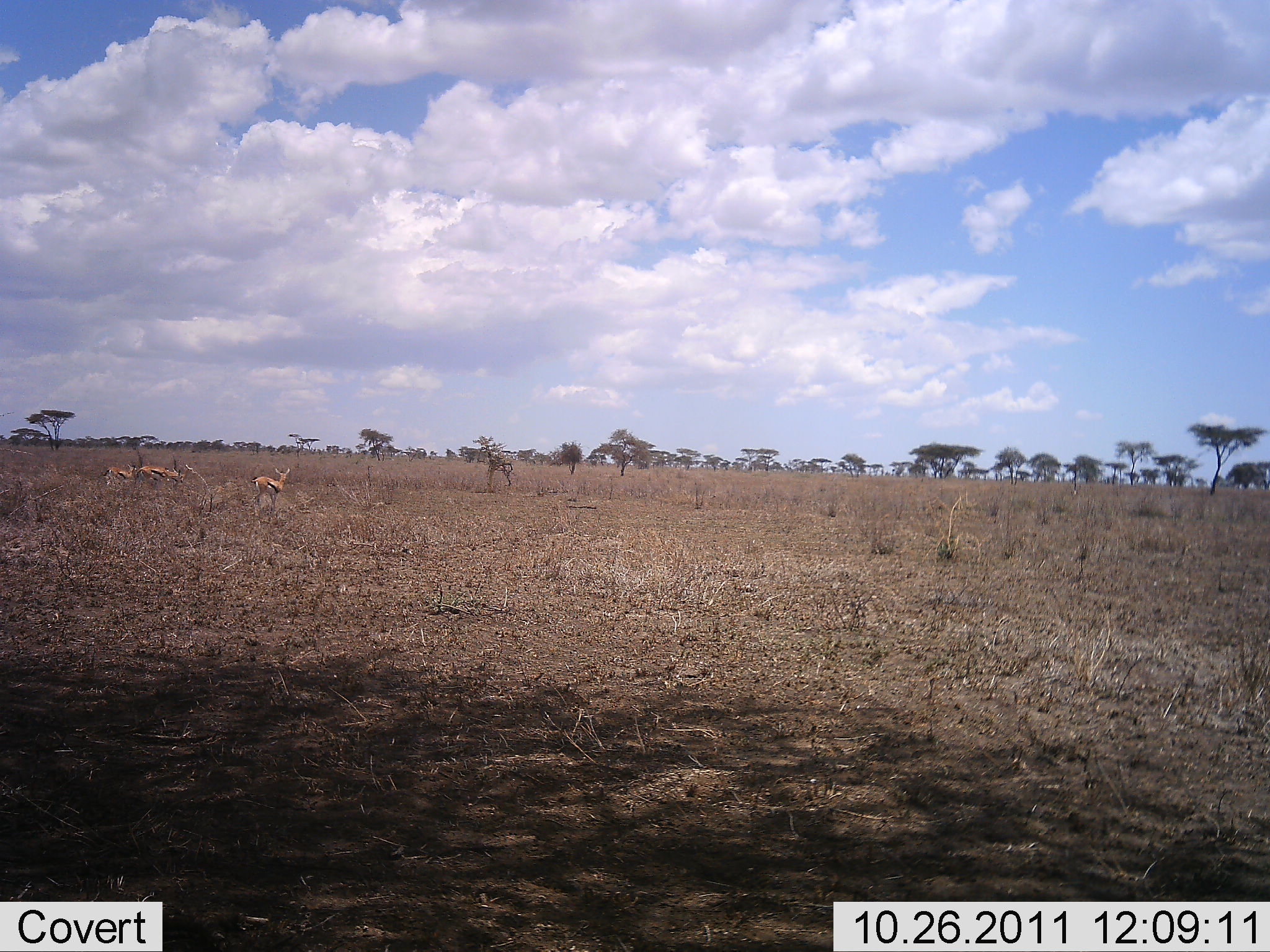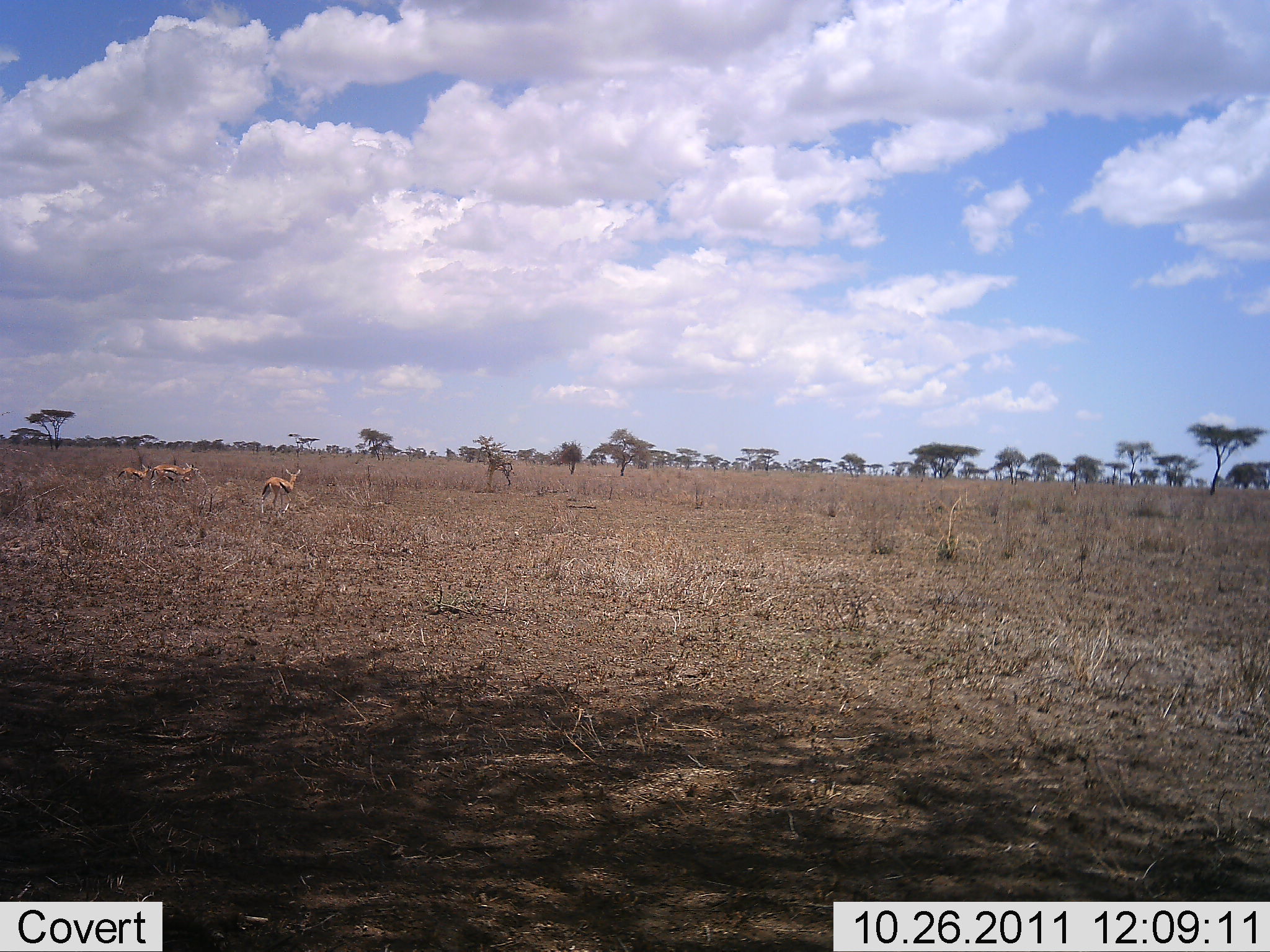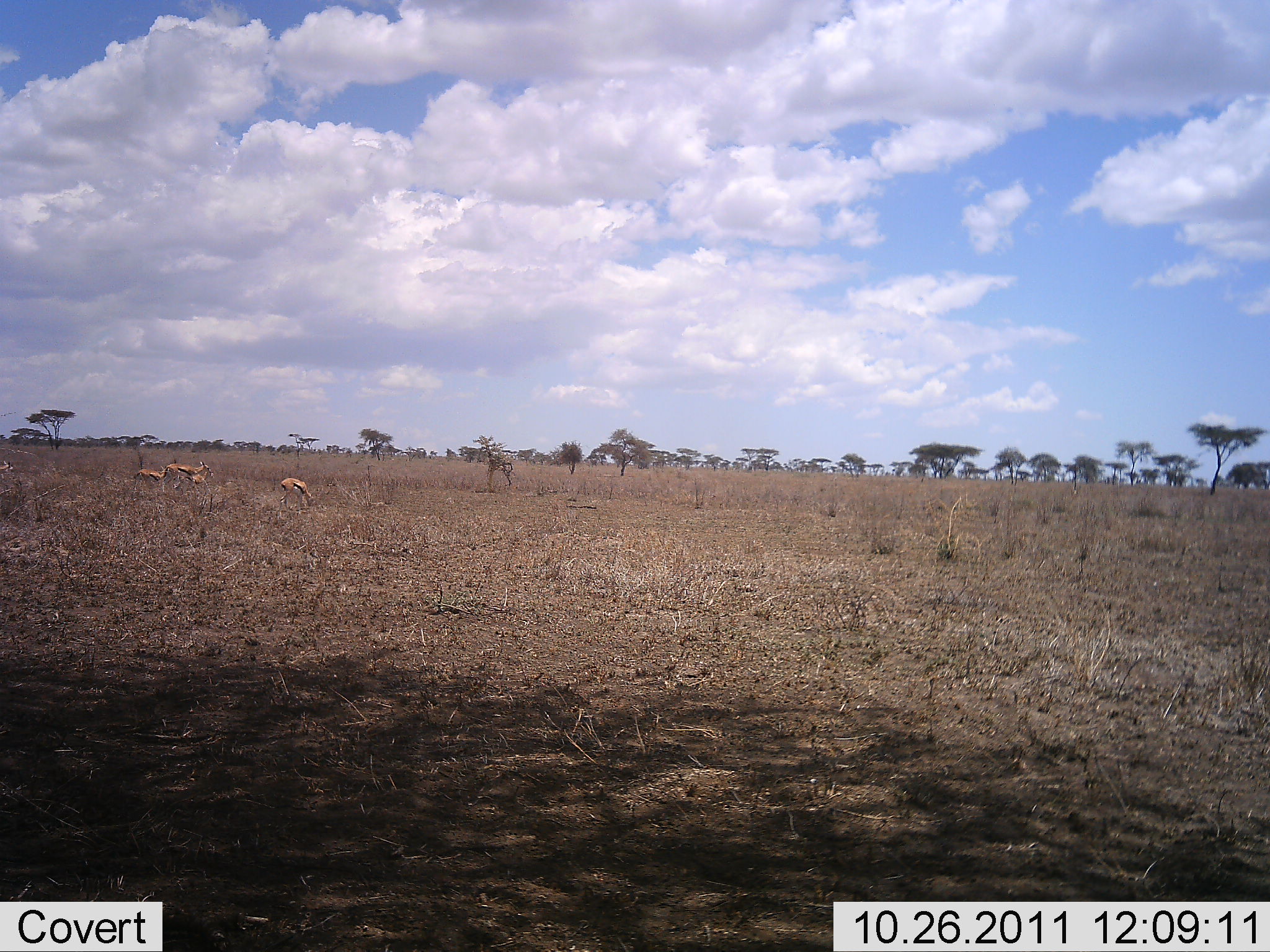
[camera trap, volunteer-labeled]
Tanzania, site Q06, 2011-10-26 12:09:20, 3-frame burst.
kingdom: Animalia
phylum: Chordata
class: Mammalia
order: Artiodactyla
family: Bovidae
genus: Eudorcas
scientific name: Eudorcas thomsonii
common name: thomson's gazelle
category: gazellethomsons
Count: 4.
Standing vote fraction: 23%.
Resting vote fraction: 0%.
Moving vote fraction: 69%.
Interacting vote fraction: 0%.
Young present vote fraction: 0%.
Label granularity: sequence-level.